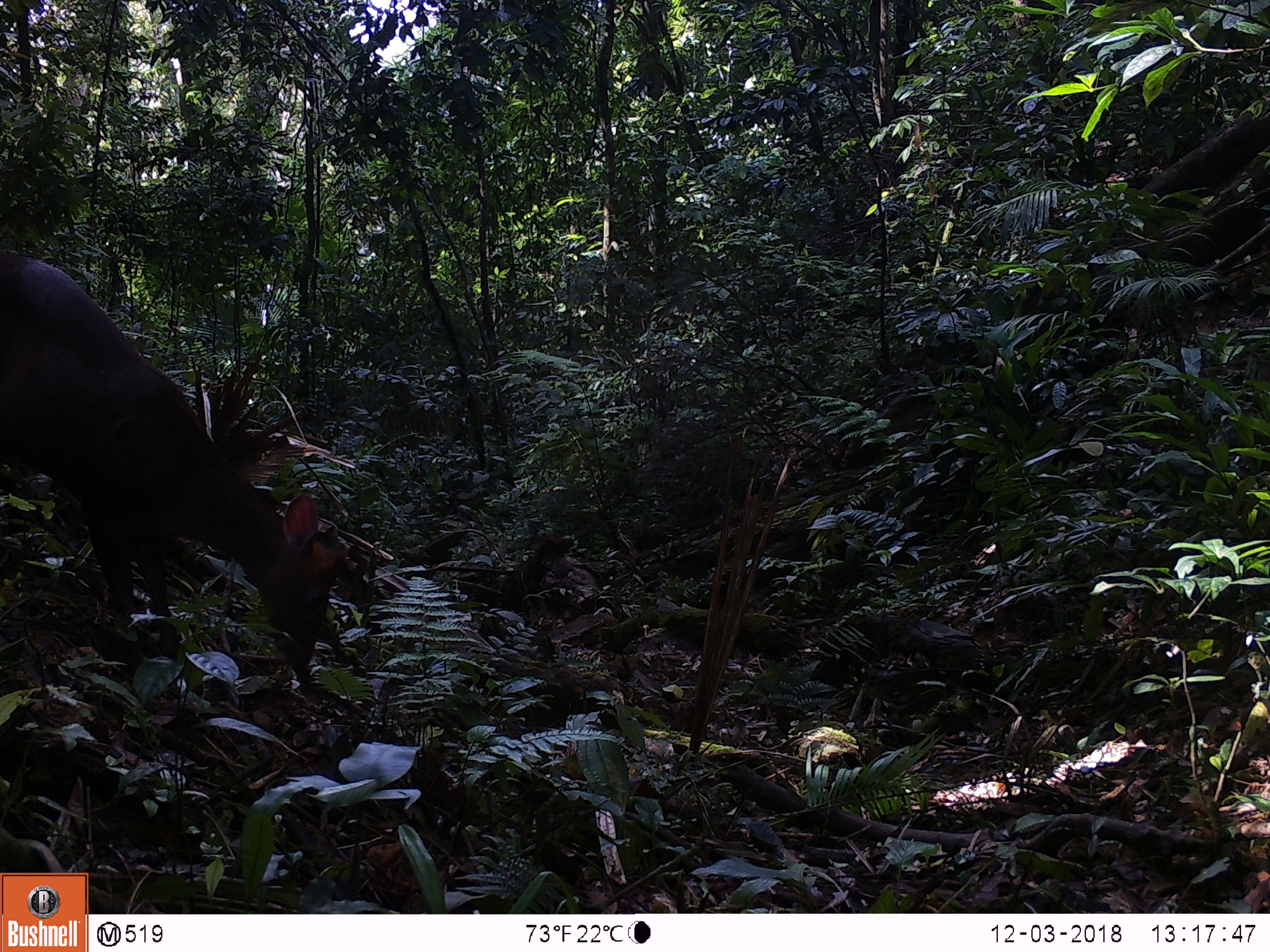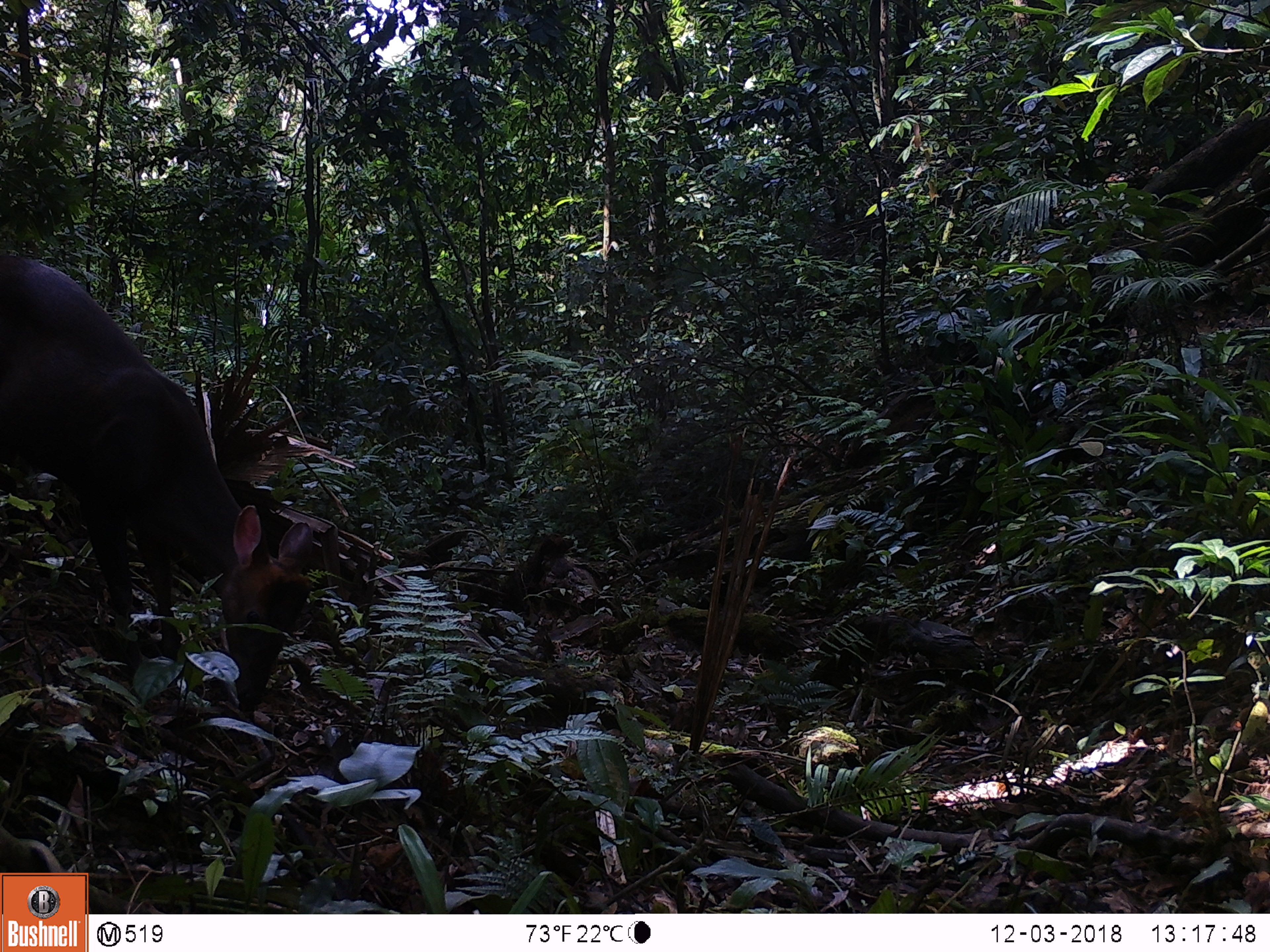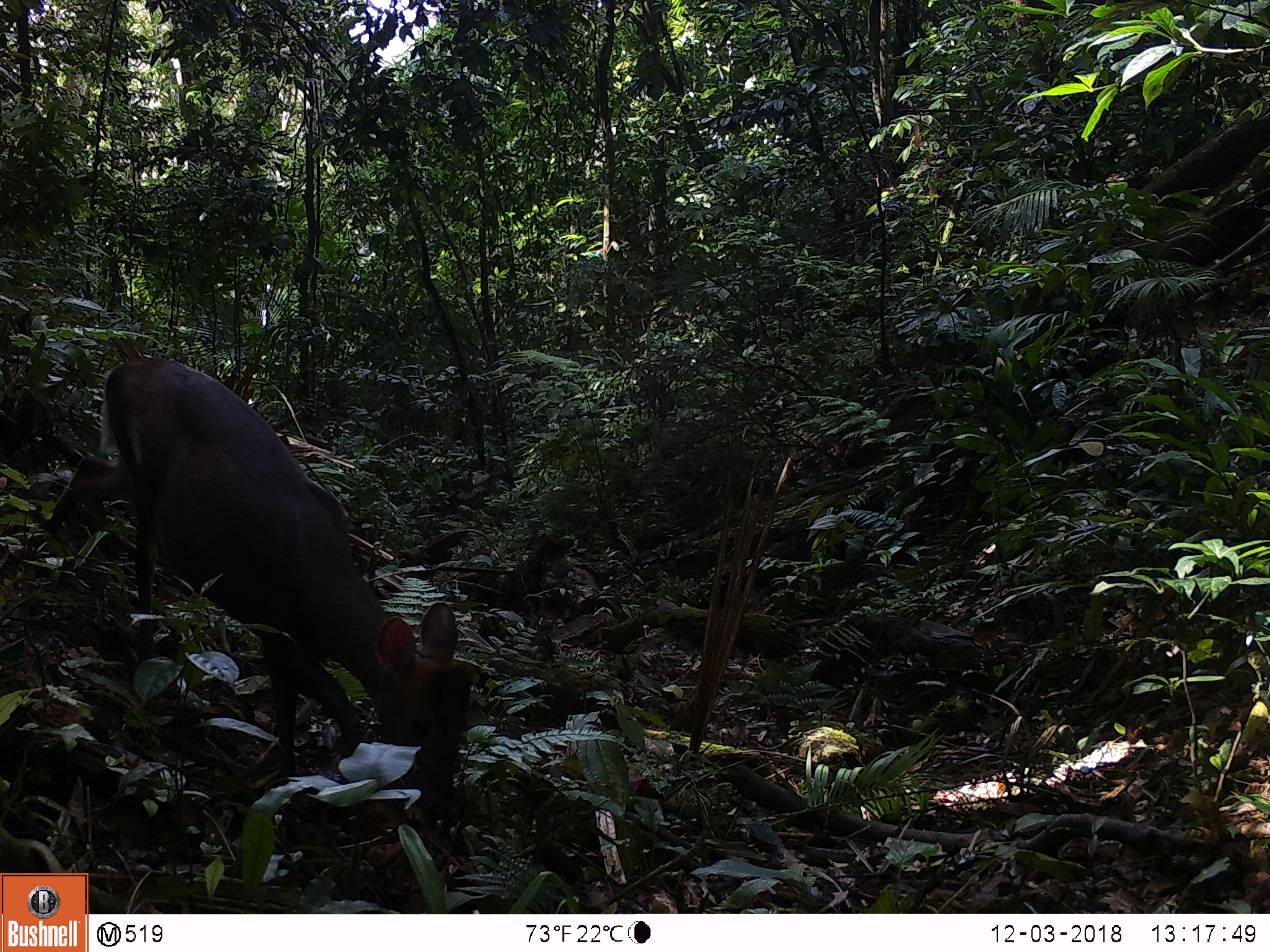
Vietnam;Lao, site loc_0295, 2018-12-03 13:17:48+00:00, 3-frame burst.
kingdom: Animalia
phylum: Chordata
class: Mammalia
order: Artiodactyla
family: Cervidae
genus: Muntiacus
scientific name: Muntiacus rooseveltorum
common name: roosevelt's muntjac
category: roosevelts muntjac group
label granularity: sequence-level